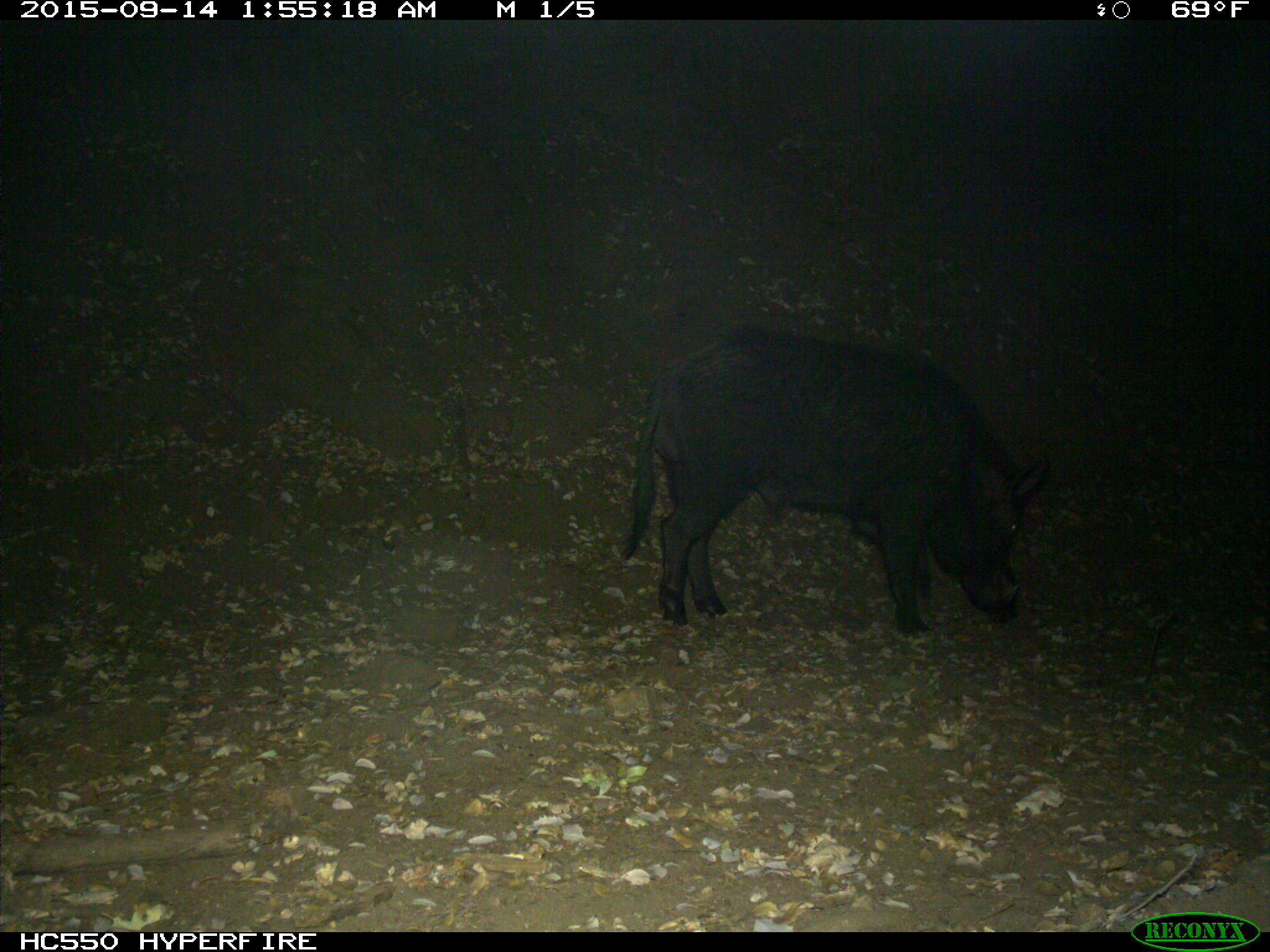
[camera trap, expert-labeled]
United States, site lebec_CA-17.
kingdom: Animalia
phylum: Chordata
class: Mammalia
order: Artiodactyla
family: Suidae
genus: Sus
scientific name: Sus scrofa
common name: wild boar